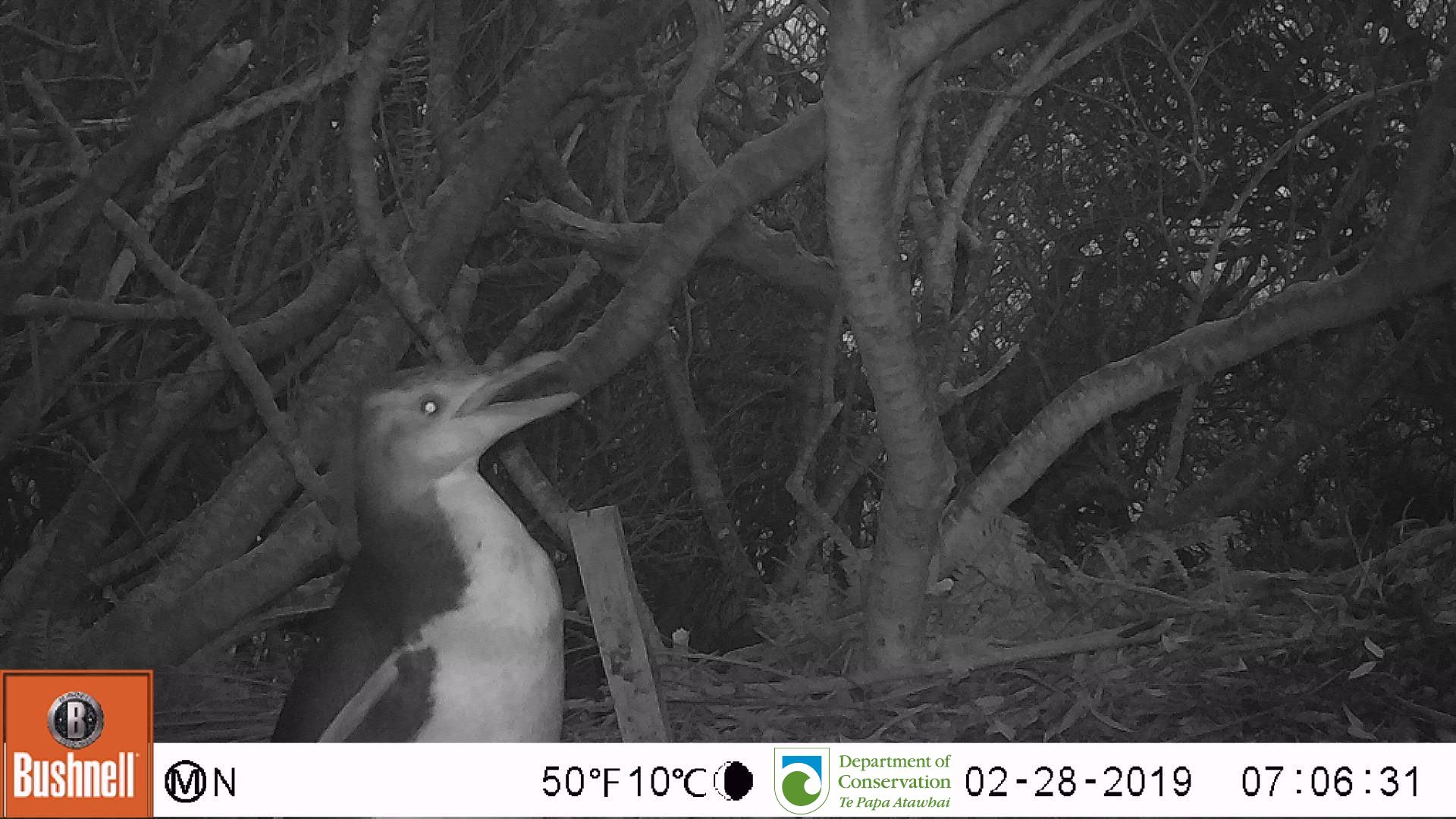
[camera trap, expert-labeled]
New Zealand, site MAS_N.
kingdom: Animalia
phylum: Chordata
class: Aves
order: Sphenisciformes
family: Spheniscidae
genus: Megadyptes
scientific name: Megadyptes antipodes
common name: yellow-eyed penguin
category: yellow eyed penguin